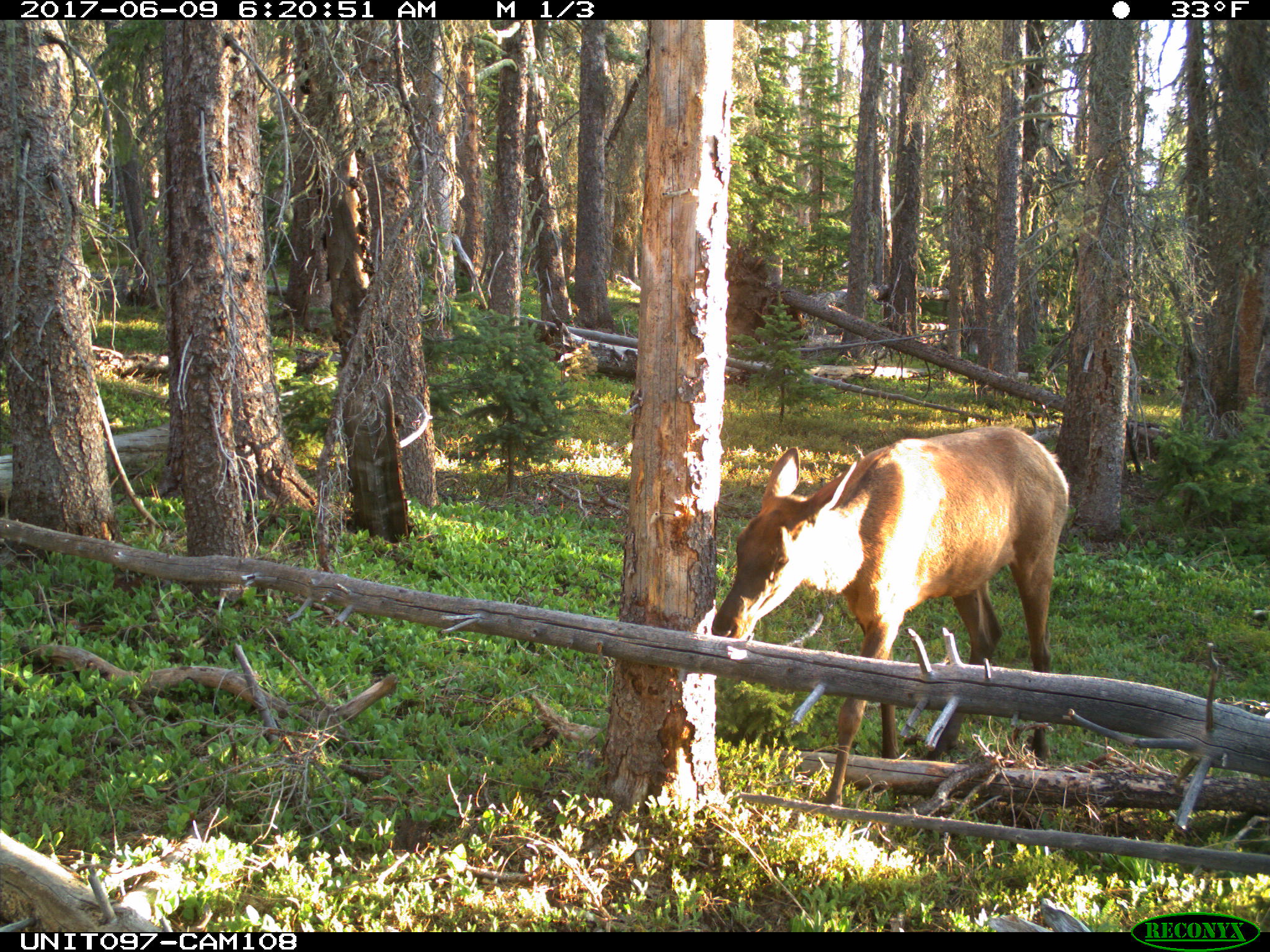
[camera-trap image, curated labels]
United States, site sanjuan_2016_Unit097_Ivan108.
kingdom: Animalia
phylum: Chordata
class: Mammalia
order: Artiodactyla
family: Cervidae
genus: Cervus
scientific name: Cervus elaphus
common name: red deer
Cervus elaphus (red deer).